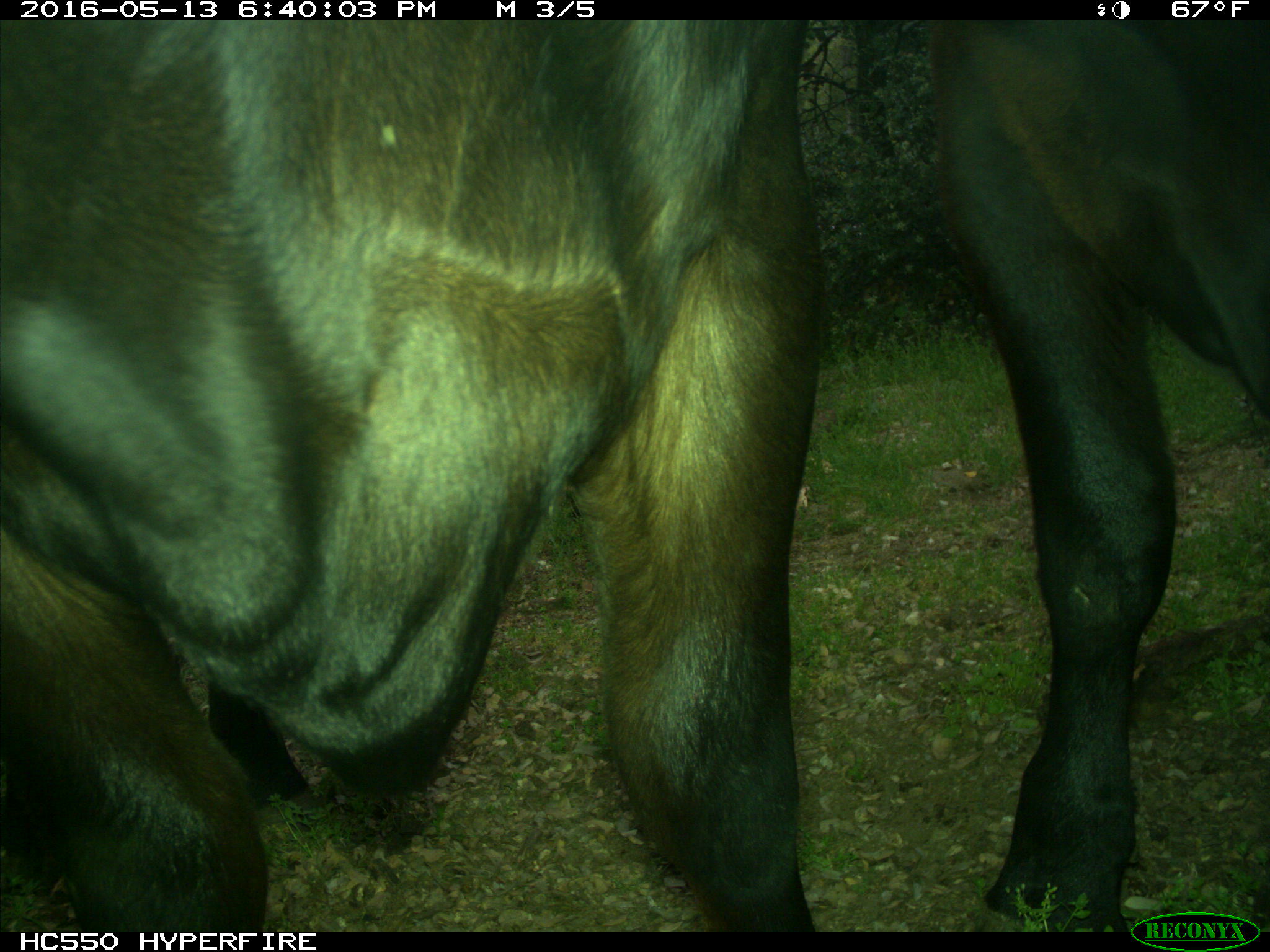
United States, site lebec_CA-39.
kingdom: Animalia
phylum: Chordata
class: Mammalia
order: Artiodactyla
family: Bovidae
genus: Bos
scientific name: Bos taurus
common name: domestic cow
Bos taurus (domestic cow).